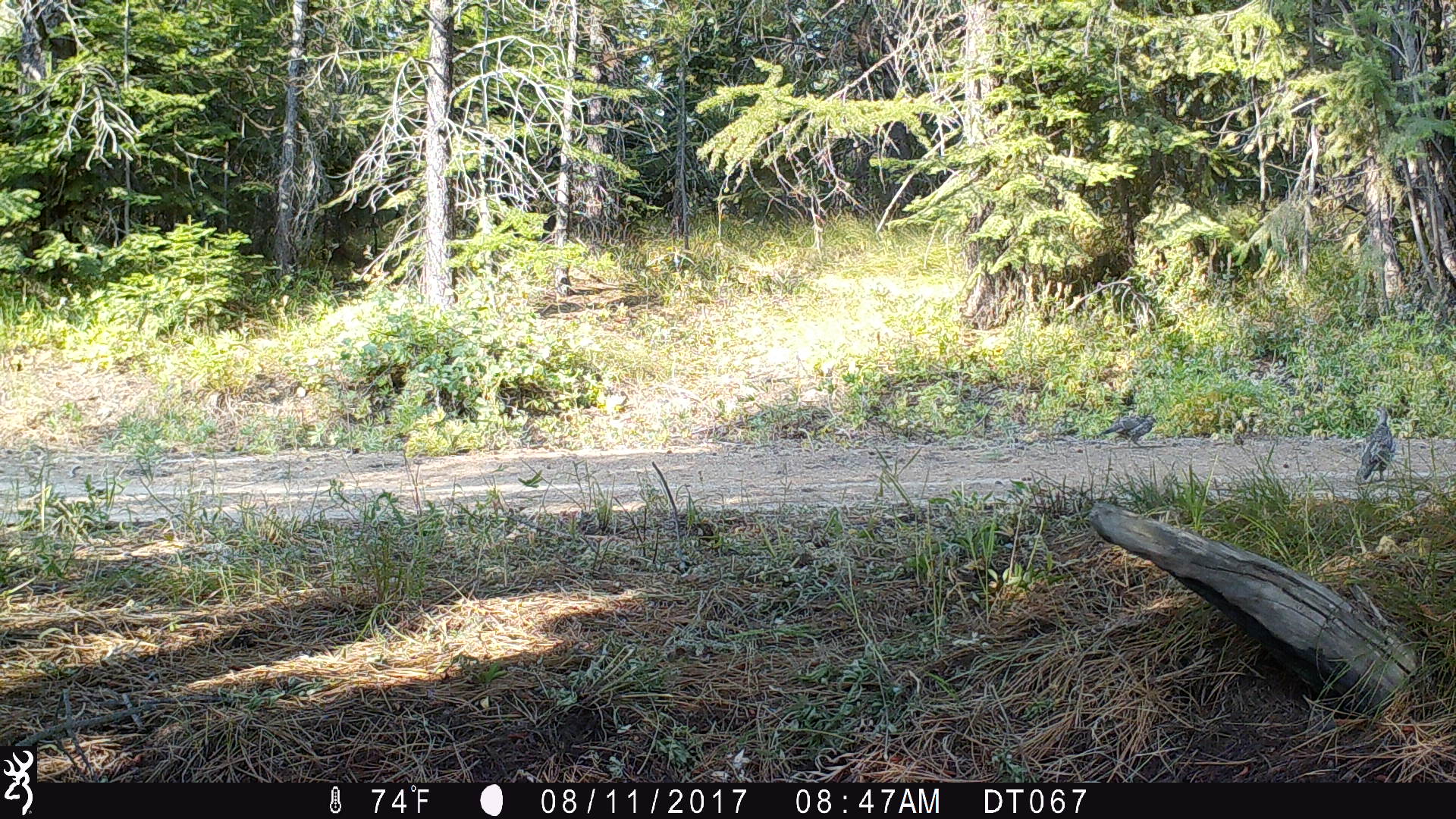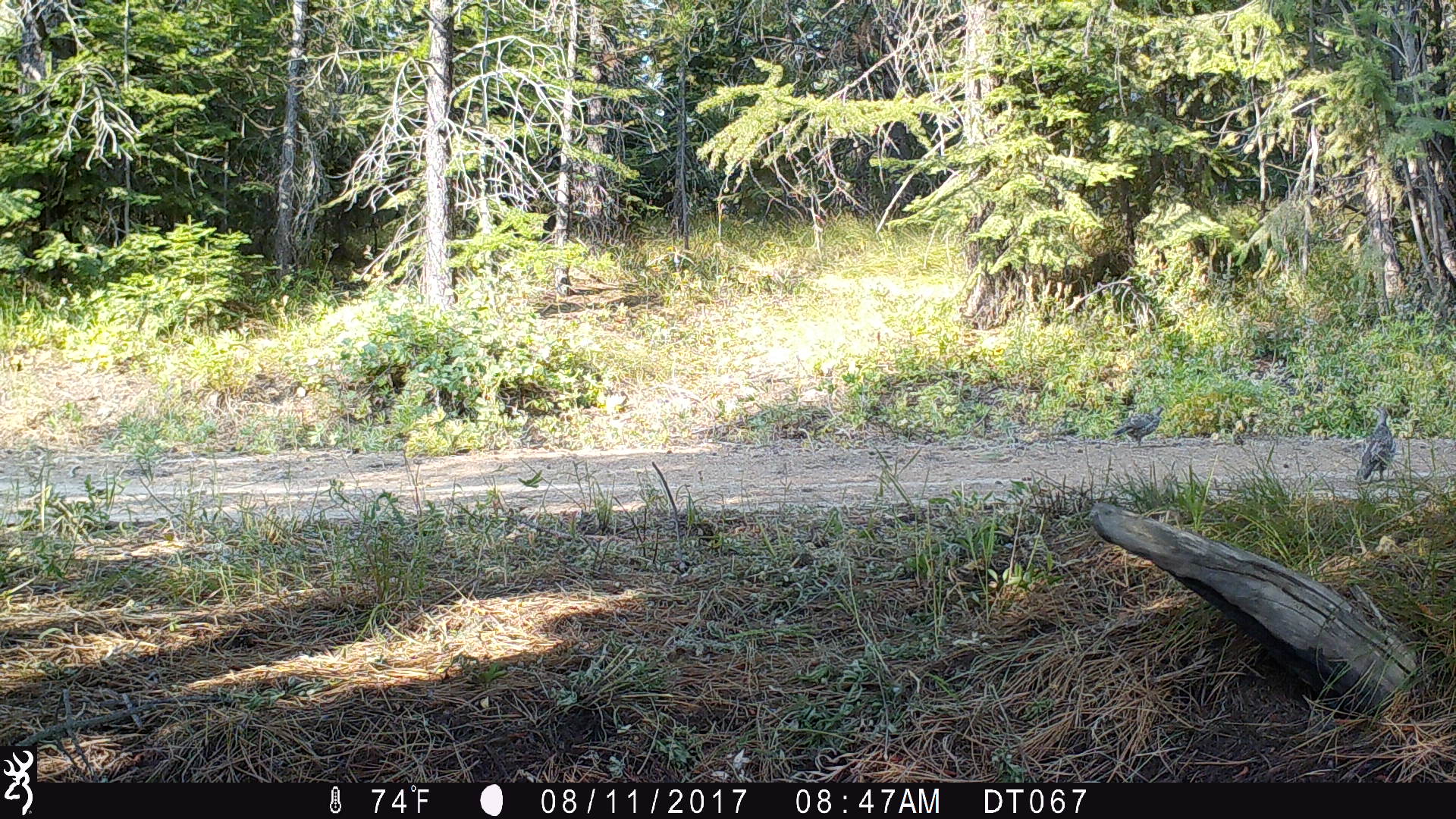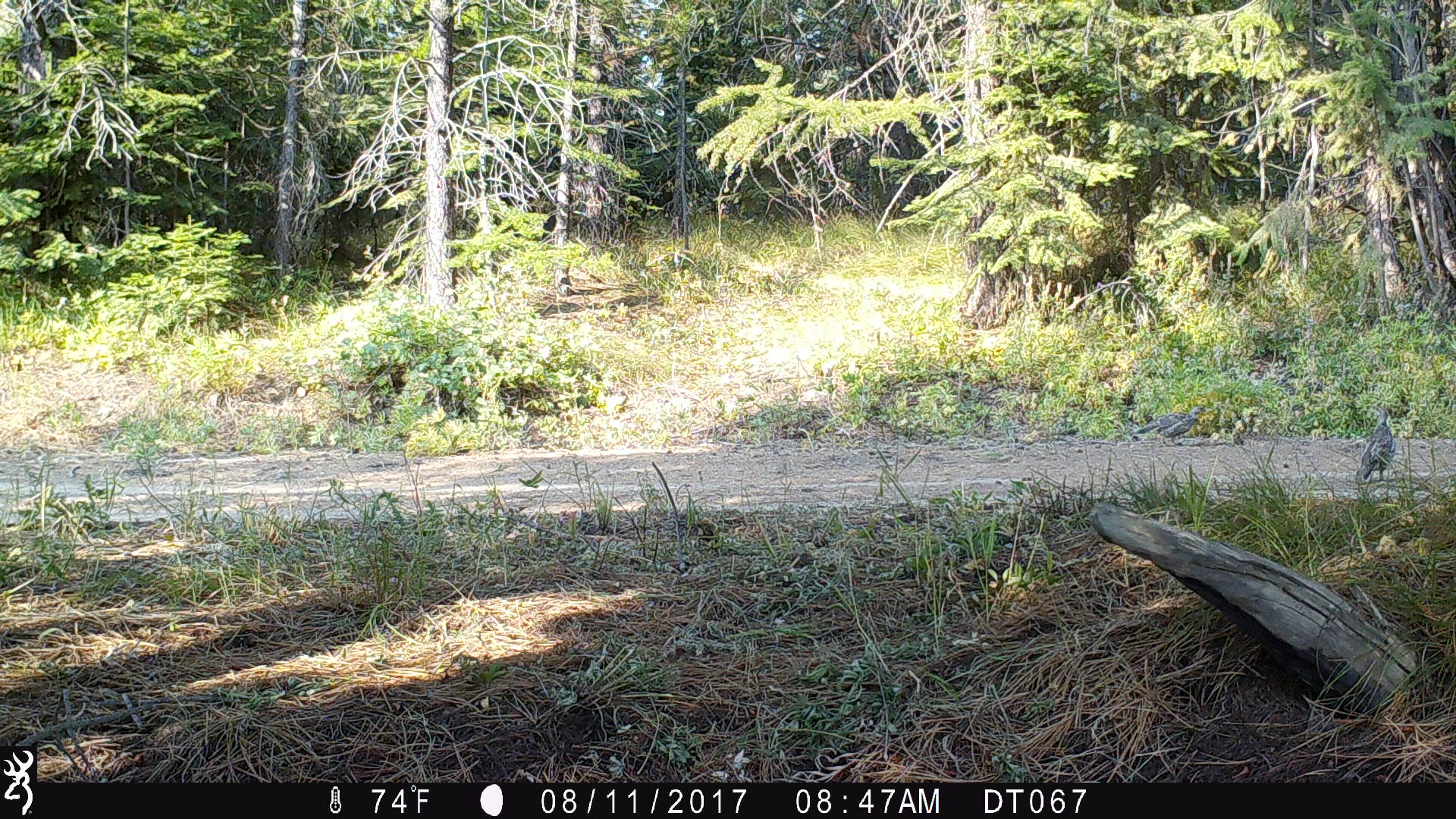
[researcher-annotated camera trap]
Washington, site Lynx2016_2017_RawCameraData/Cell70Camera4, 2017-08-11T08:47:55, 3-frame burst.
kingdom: Animalia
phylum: Chordata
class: Aves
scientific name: Aves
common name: birds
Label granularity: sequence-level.